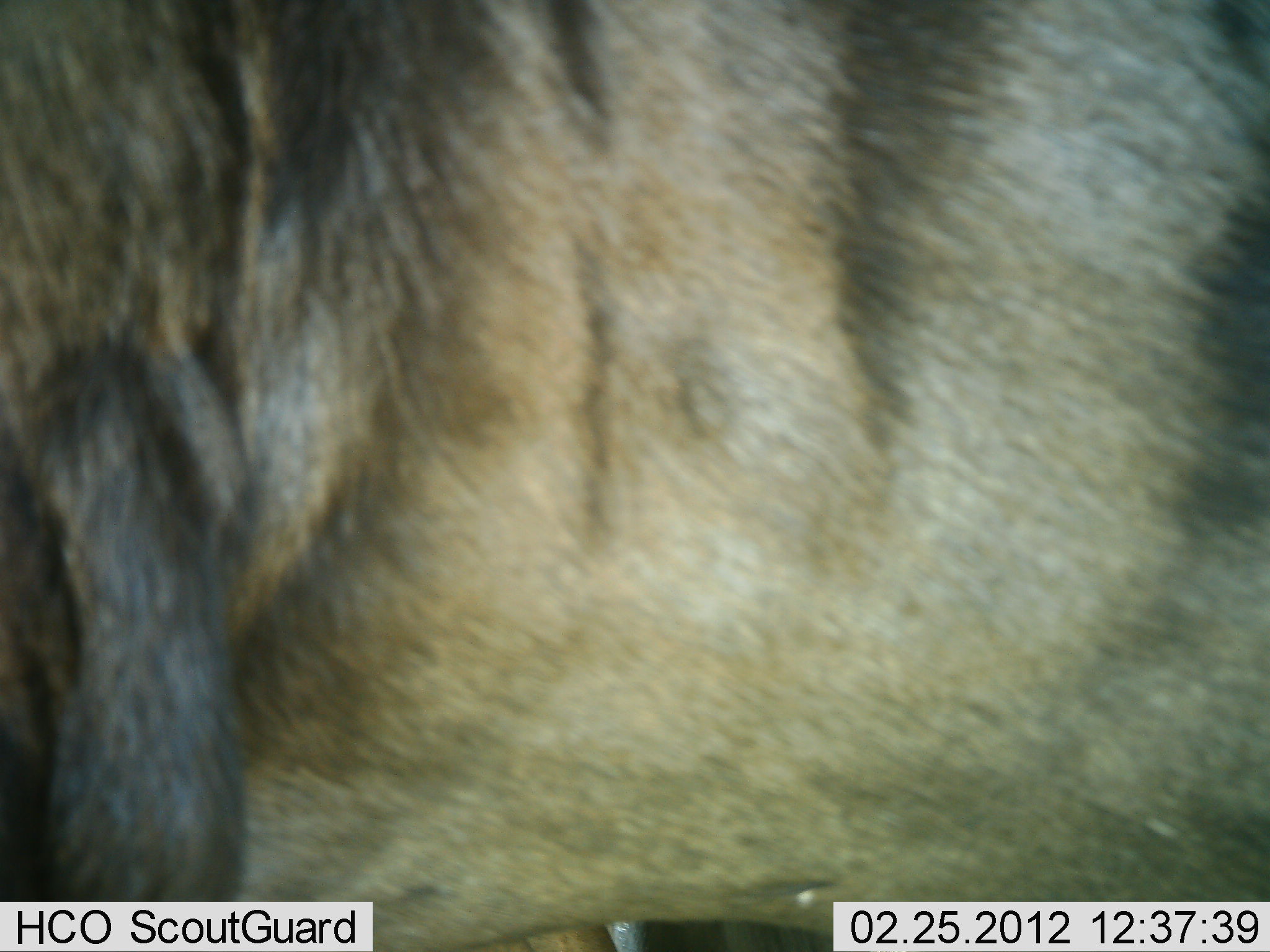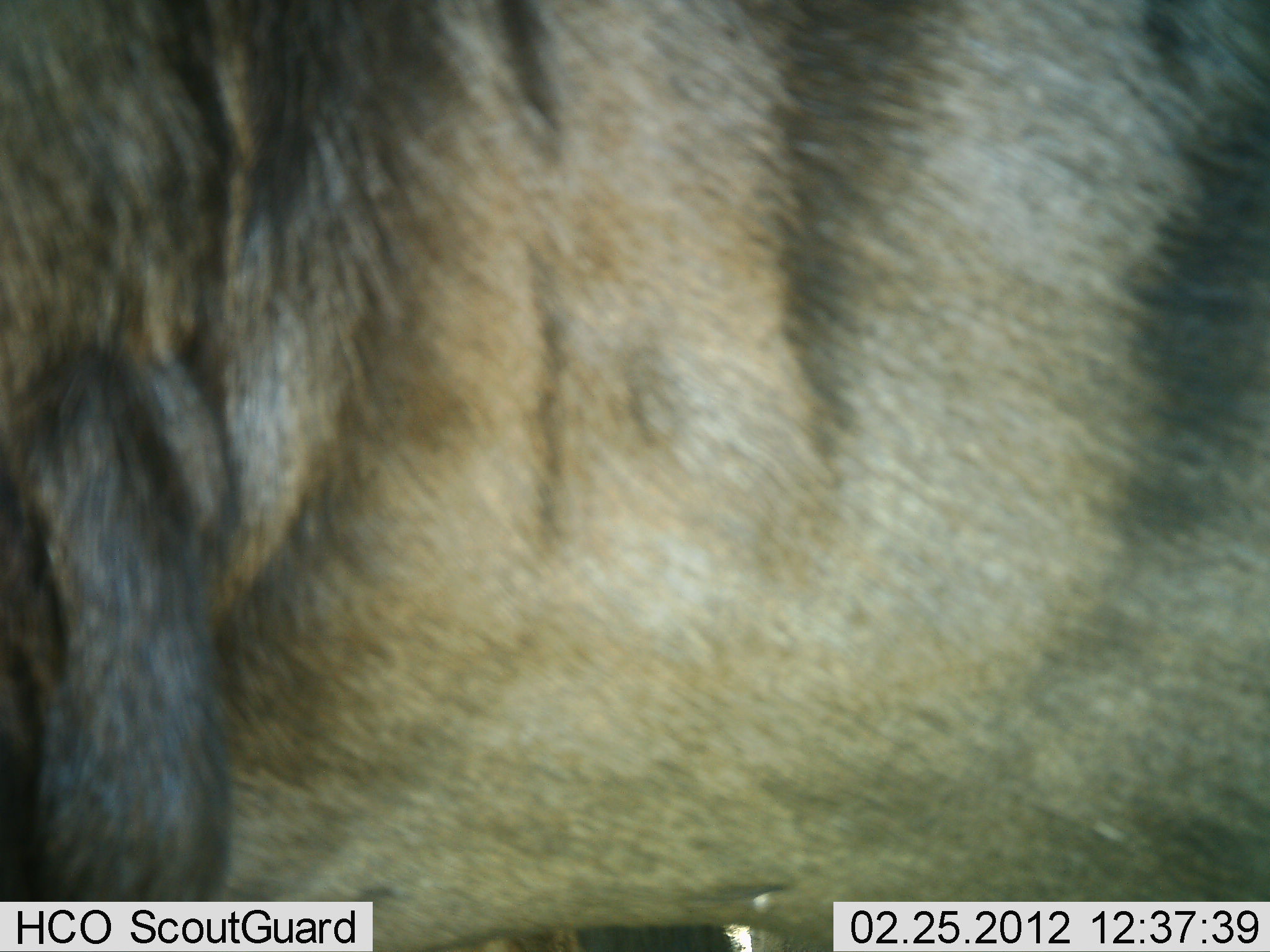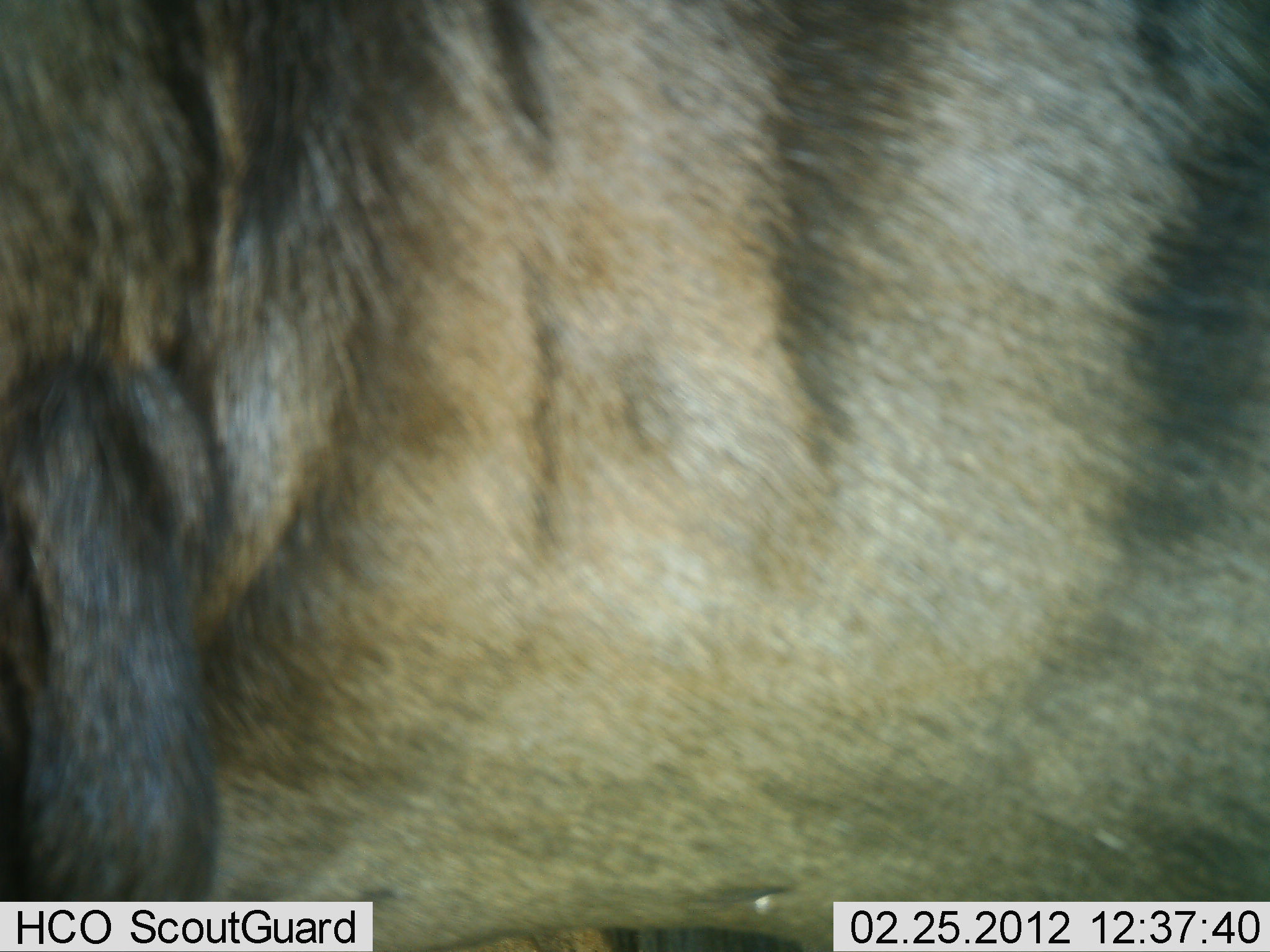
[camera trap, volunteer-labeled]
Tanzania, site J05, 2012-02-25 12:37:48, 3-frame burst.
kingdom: Animalia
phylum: Chordata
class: Mammalia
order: Artiodactyla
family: Bovidae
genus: Connochaetes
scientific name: Connochaetes taurinus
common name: blue wildebeest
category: wildebeest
Wildebeest (blue wildebeest) (Connochaetes taurinus), count 1. Behavior (volunteer vote fractions): standing 93%, resting 0%, moving 7%, interacting 0%. Young present (vote fraction): 0%. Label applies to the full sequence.